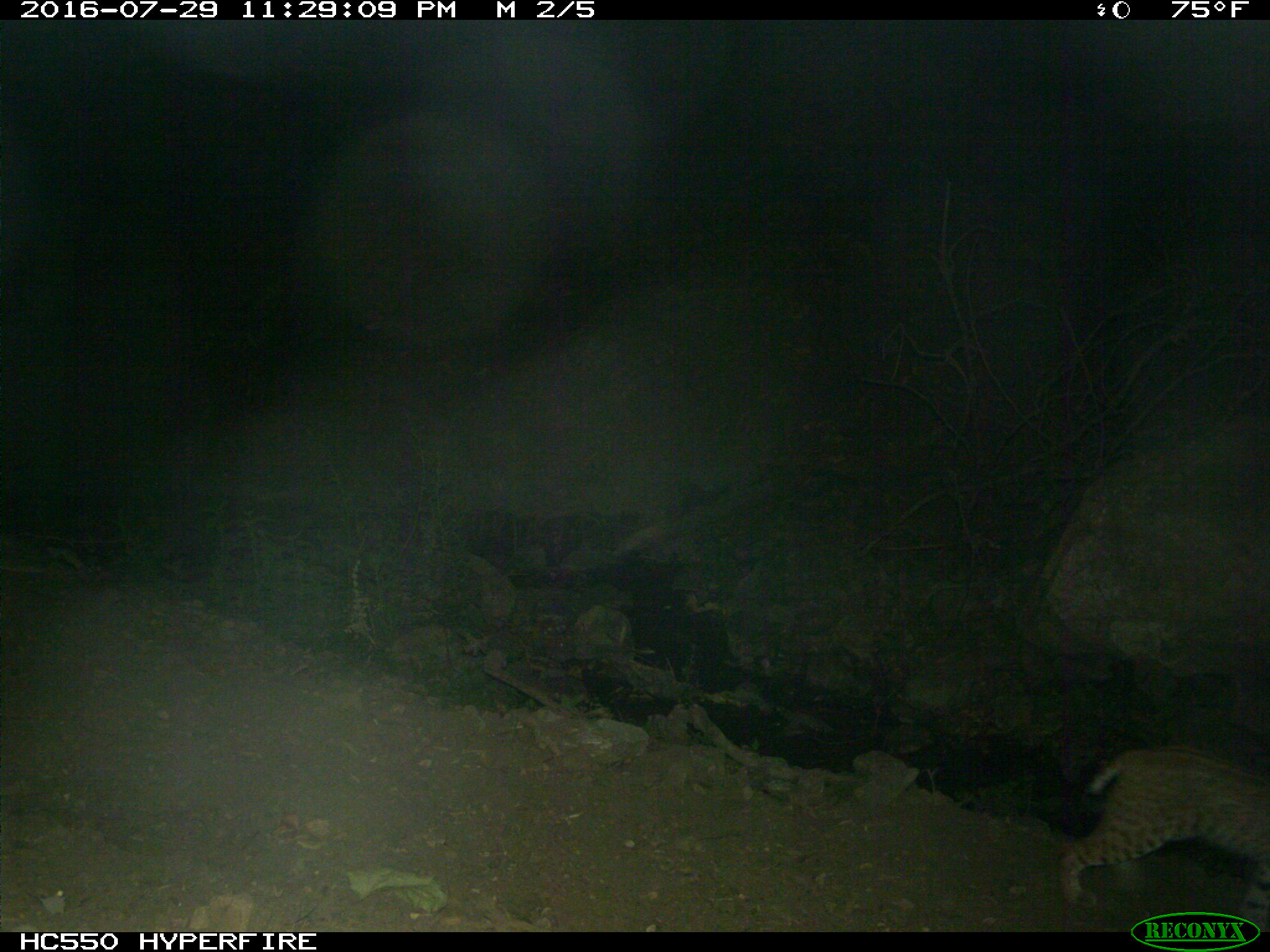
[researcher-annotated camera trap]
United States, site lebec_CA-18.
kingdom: Animalia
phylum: Chordata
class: Mammalia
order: Carnivora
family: Felidae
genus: Lynx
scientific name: Lynx rufus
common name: bobcat